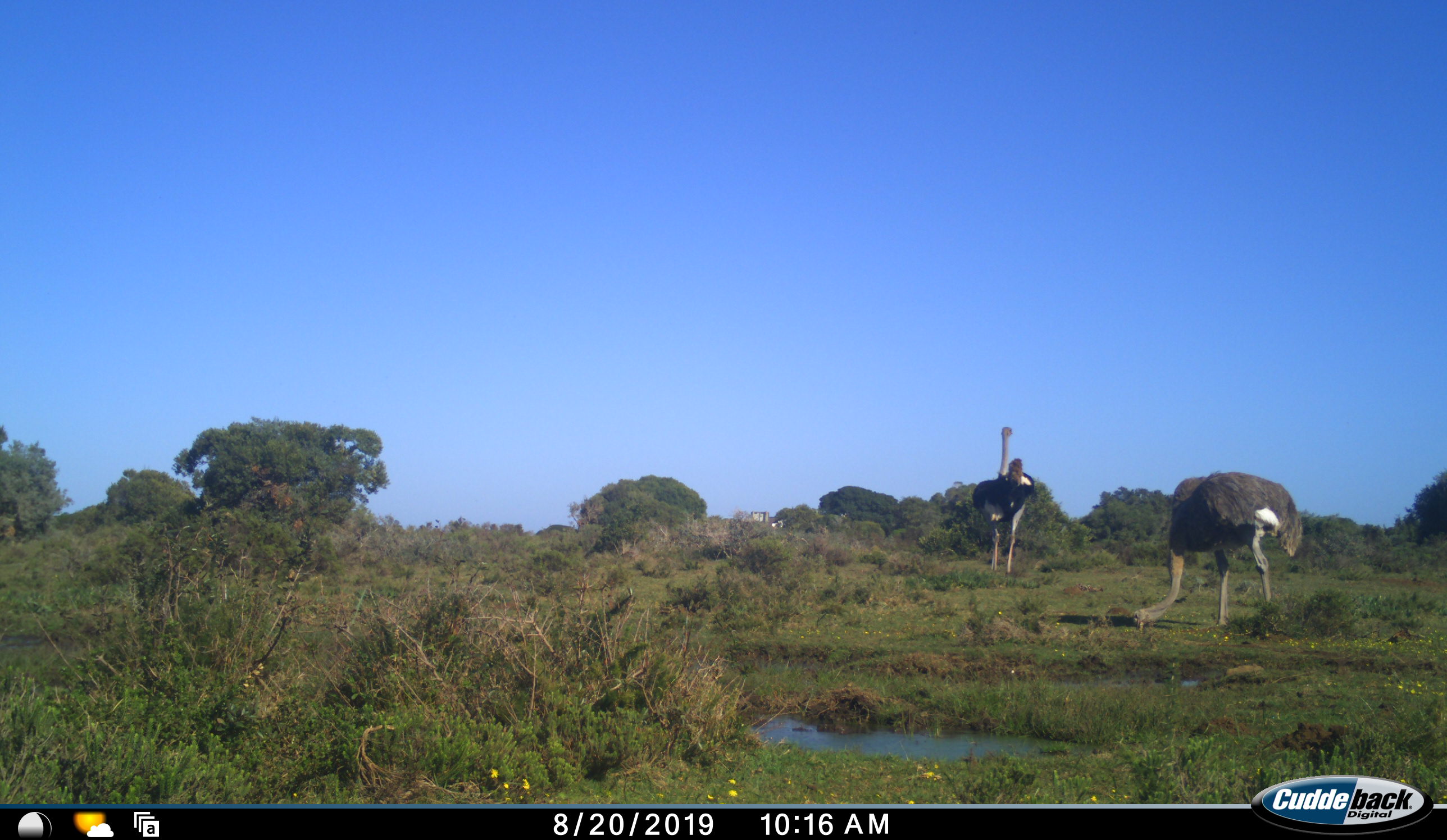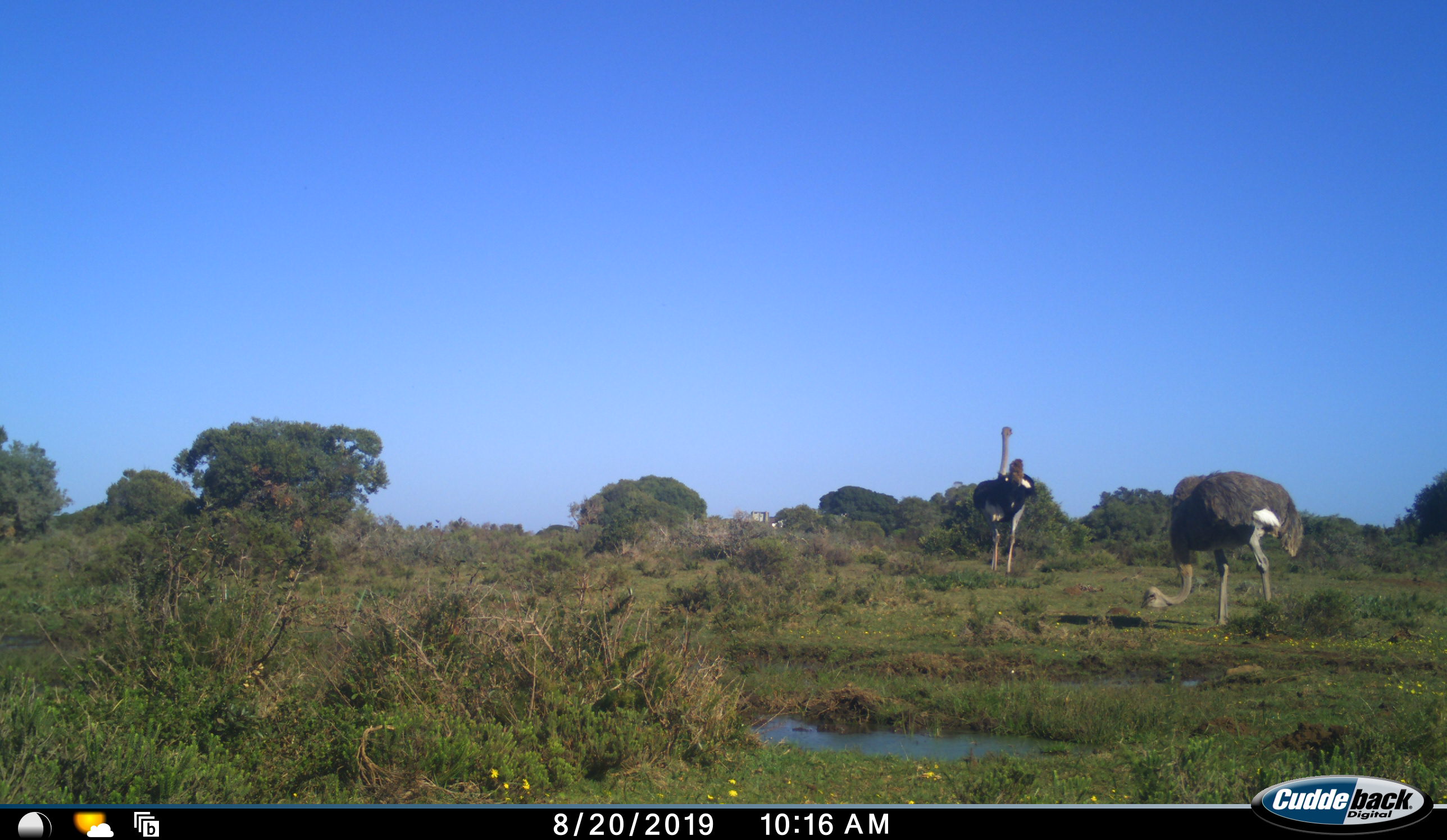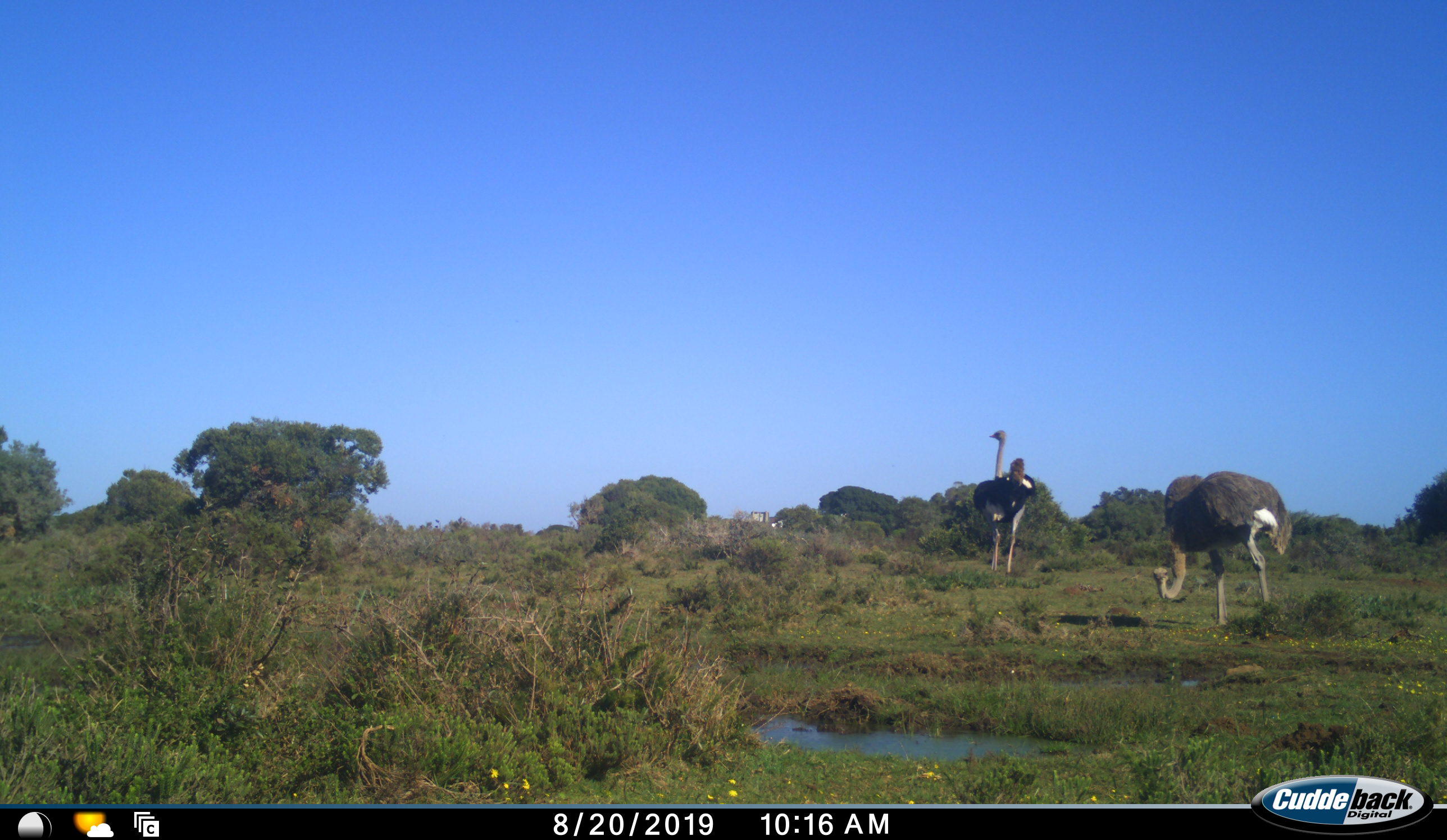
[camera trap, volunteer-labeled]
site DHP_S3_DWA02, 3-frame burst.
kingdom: Animalia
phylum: Chordata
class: Aves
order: Struthioniformes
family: Struthionidae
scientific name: Struthionidae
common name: ostrich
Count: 2.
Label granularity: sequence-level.